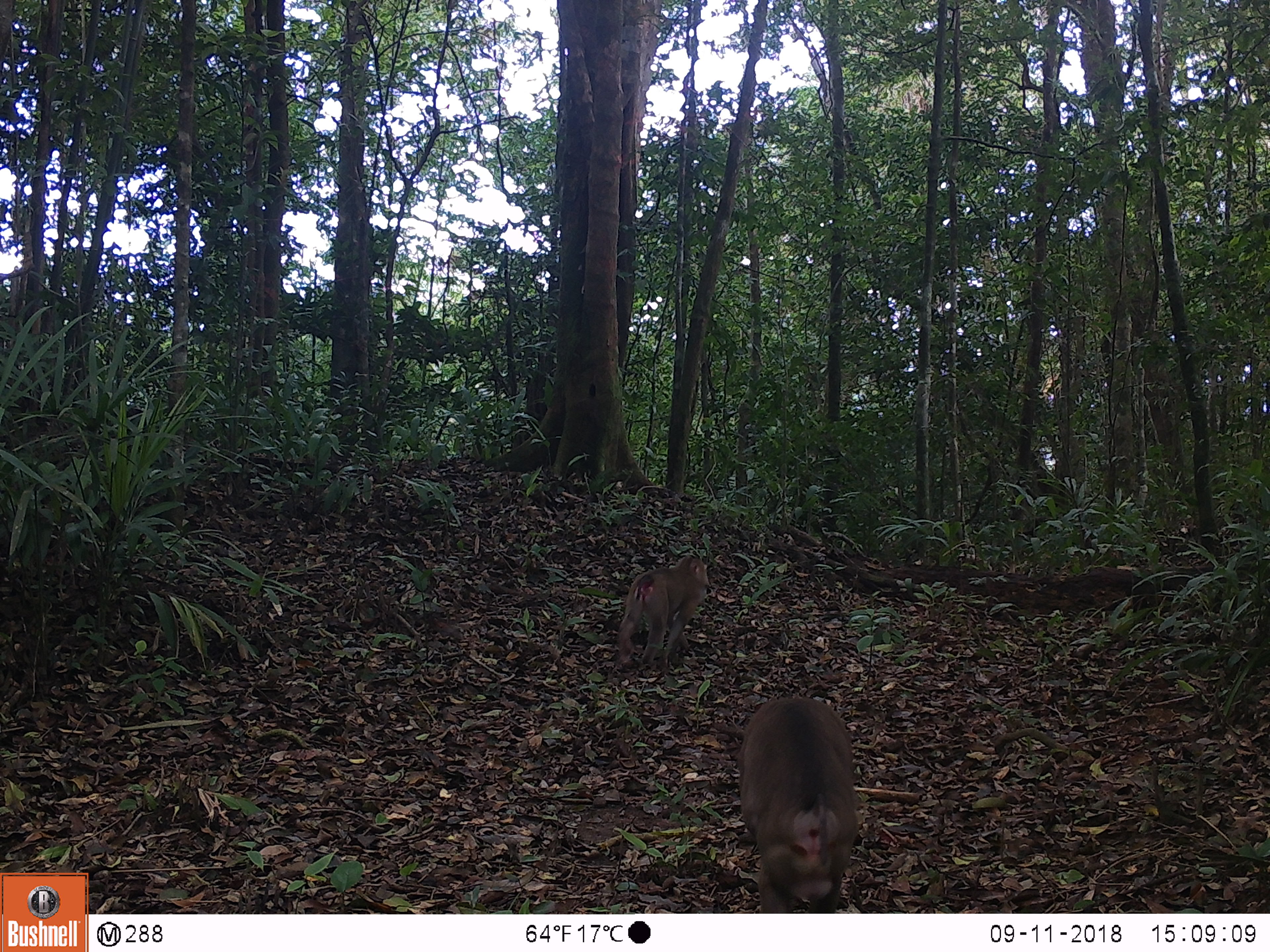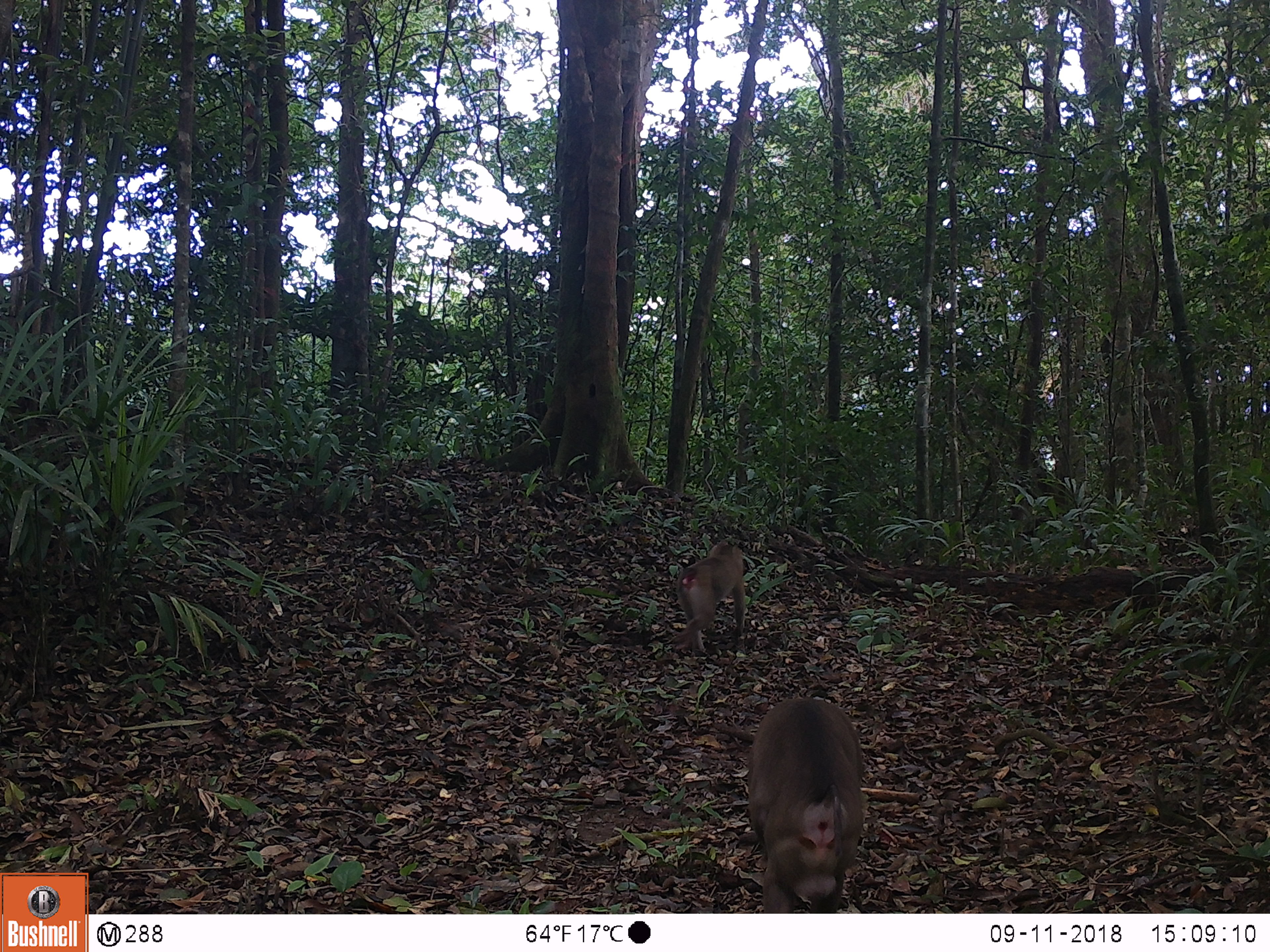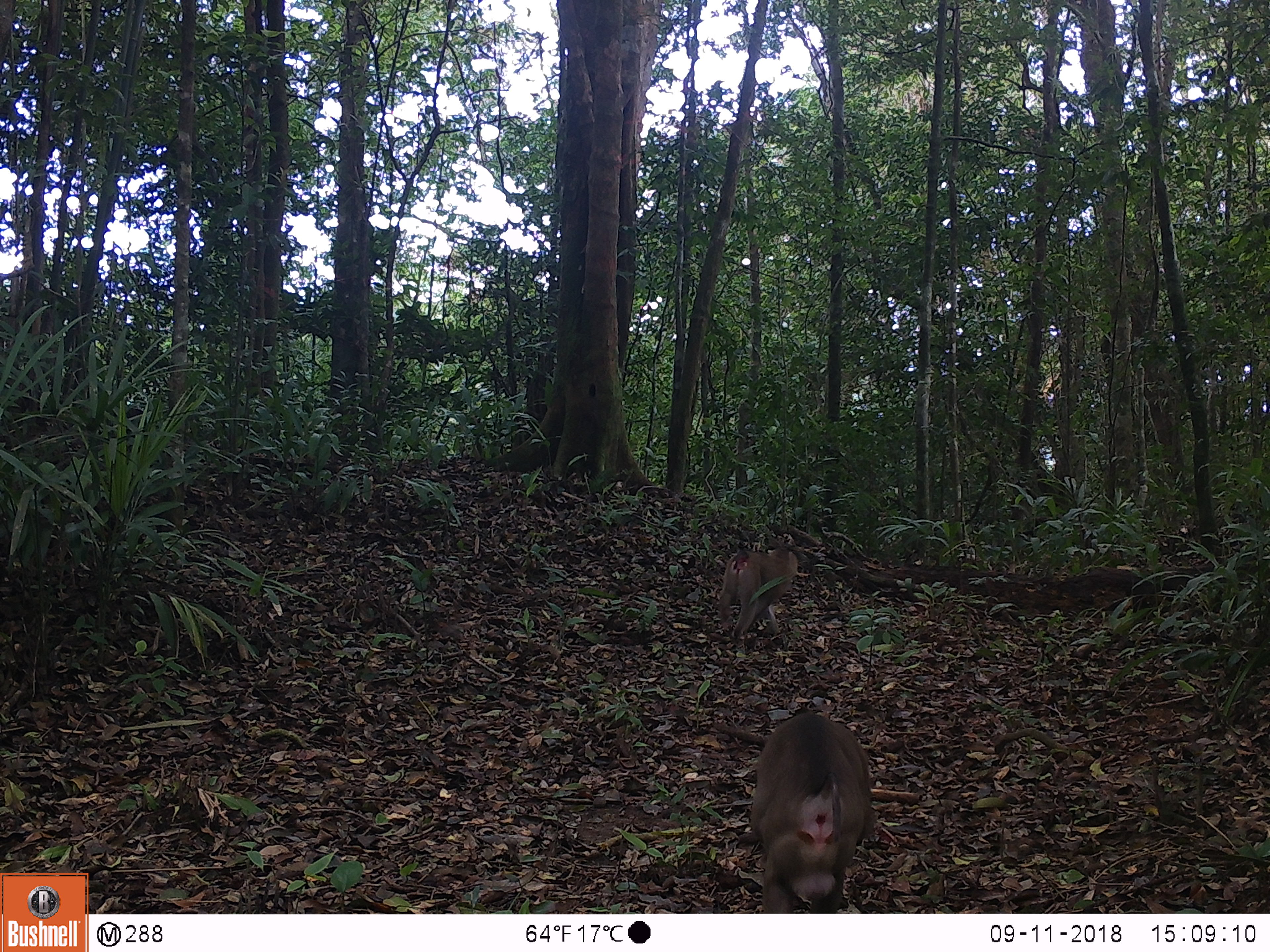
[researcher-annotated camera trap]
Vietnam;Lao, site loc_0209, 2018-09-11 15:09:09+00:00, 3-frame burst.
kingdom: Animalia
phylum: Chordata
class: Mammalia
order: Primates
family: Cercopithecidae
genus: Macaca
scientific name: Macaca nemestrina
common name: pig-tailed macaque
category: pig tailed macaque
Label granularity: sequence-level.